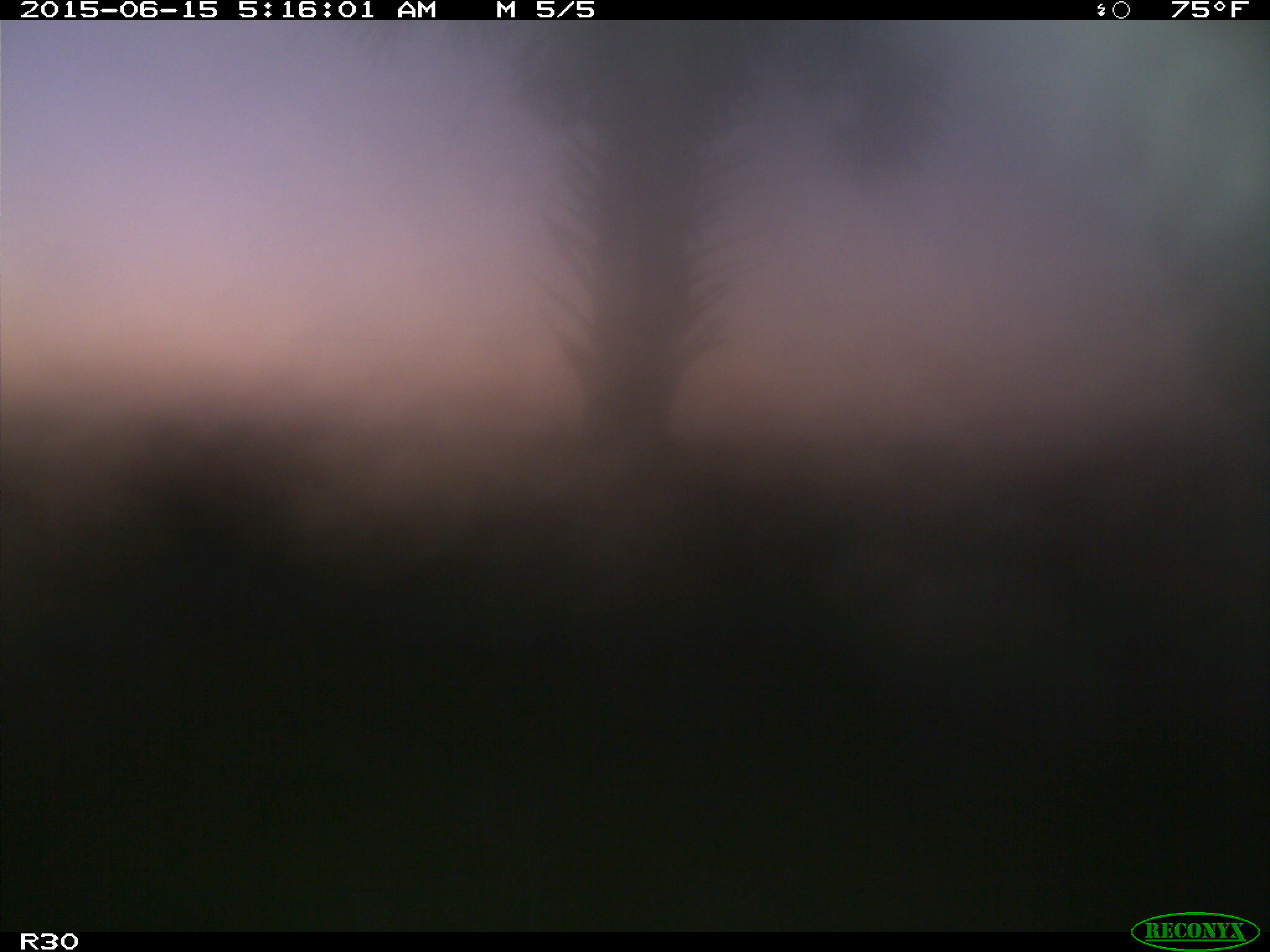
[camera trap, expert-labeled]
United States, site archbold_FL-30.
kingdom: Animalia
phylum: Chordata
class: Mammalia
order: Artiodactyla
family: Bovidae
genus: Bos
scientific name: Bos taurus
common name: domestic cow